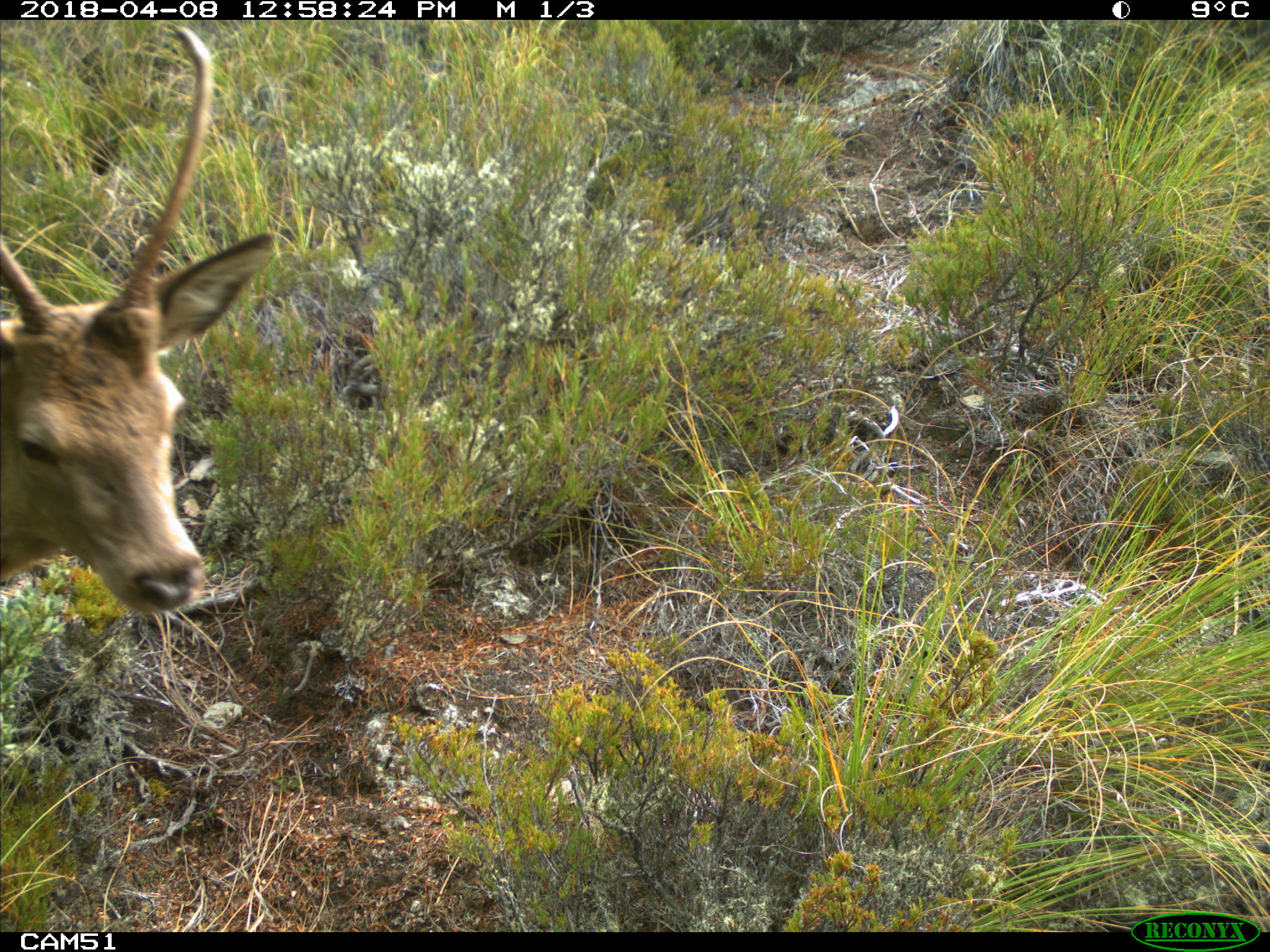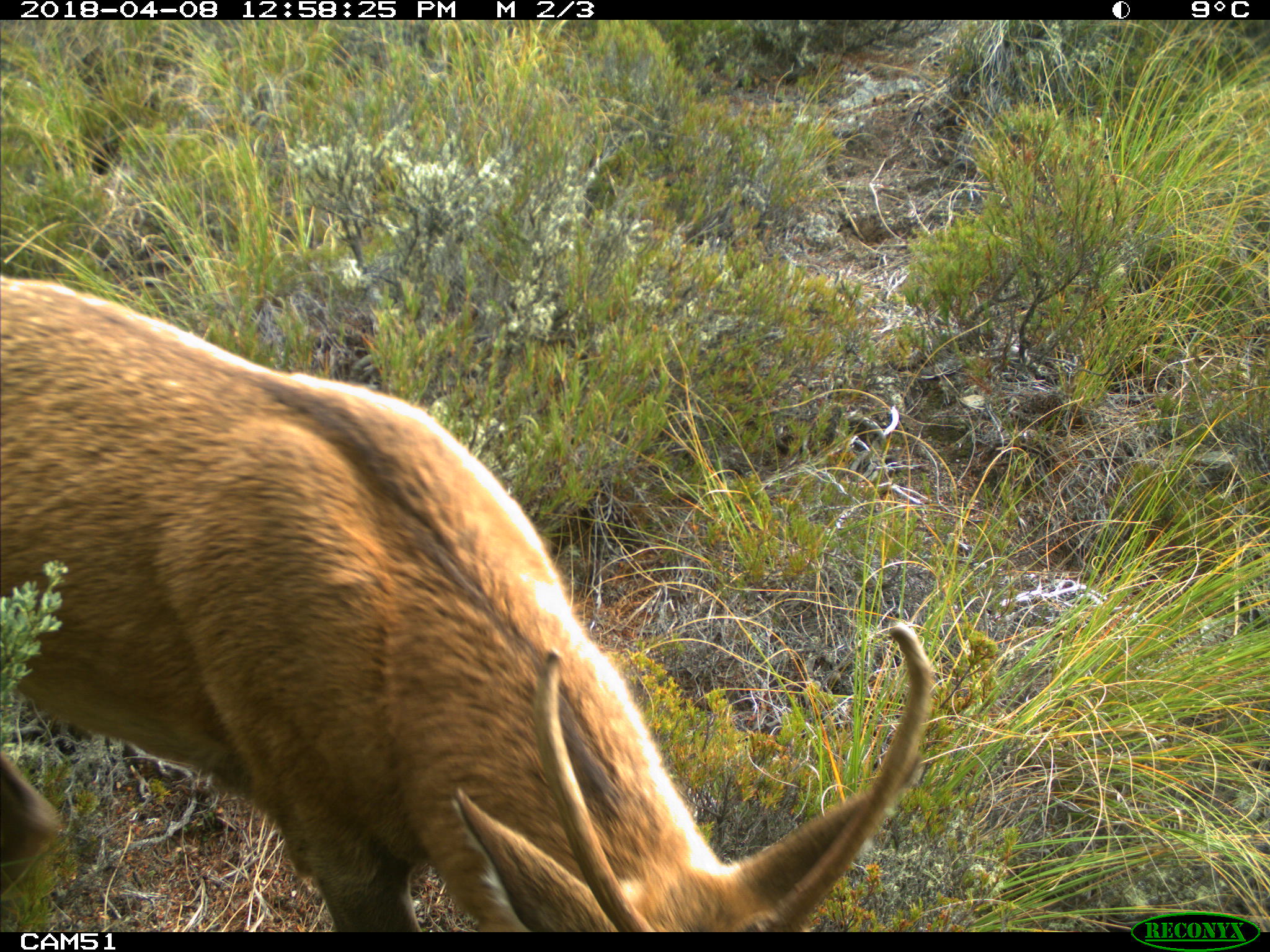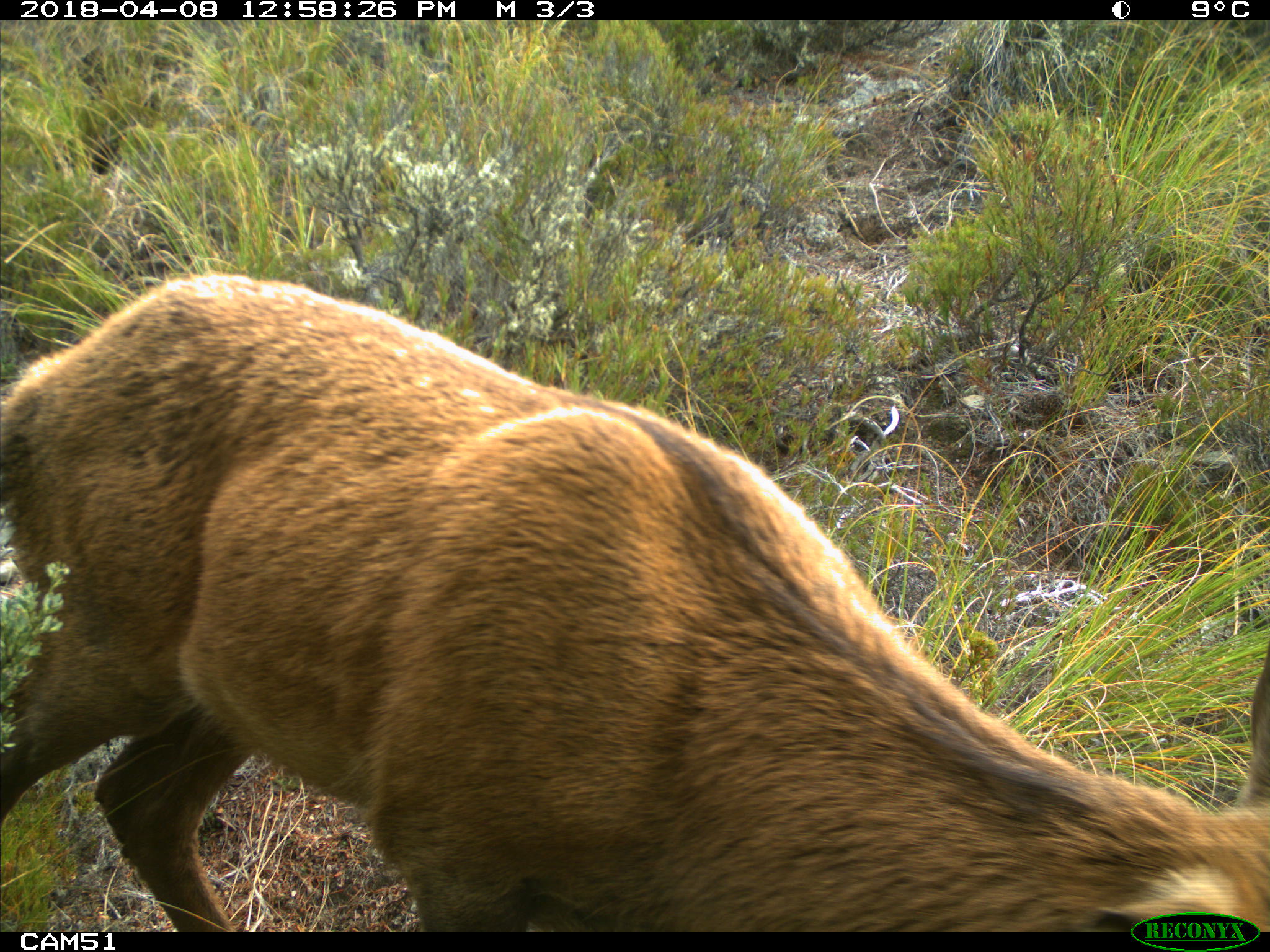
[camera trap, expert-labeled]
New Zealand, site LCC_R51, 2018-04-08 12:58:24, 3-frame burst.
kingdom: Animalia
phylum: Chordata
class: Mammalia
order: Artiodactyla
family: Cervidae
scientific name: Cervidae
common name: deer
Deer (Cervidae).